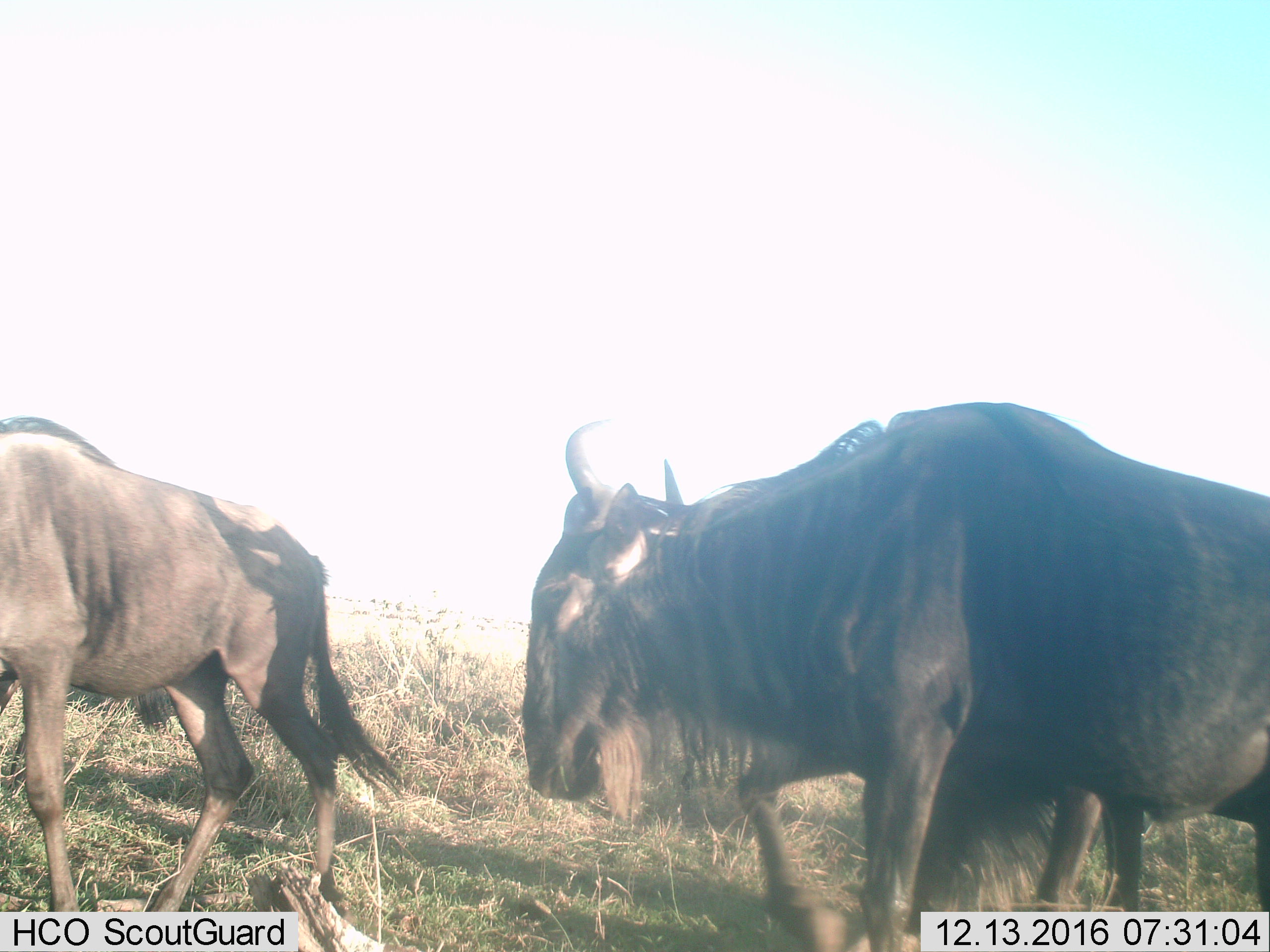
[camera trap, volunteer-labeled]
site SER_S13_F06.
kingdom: Animalia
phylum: Chordata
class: Mammalia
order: Artiodactyla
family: Bovidae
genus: Connochaetes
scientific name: Connochaetes taurinus taurinus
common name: blue wildebeest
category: wildebeestblue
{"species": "wildebeestblue (blue wildebeest) (Connochaetes taurinus taurinus)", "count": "2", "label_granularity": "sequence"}